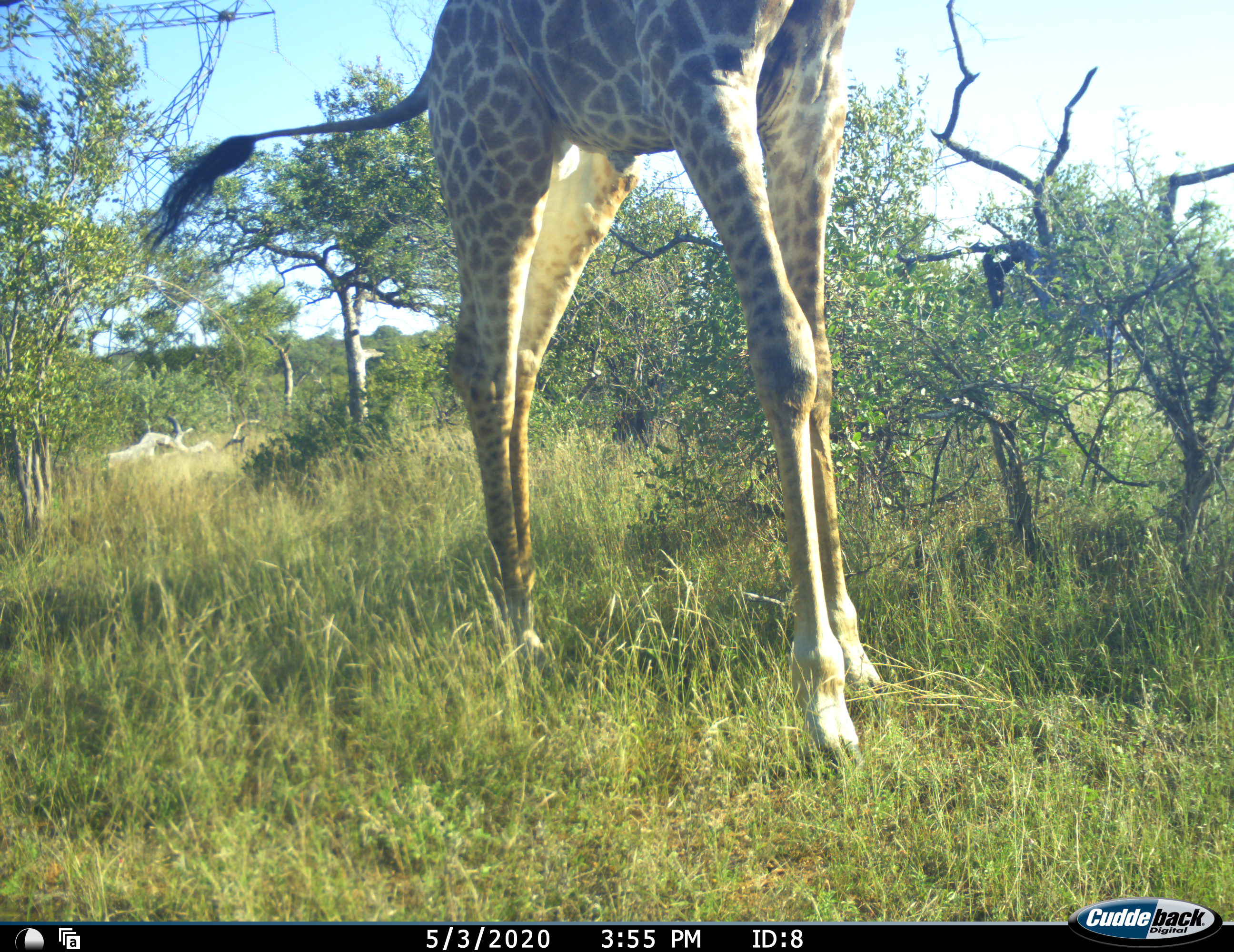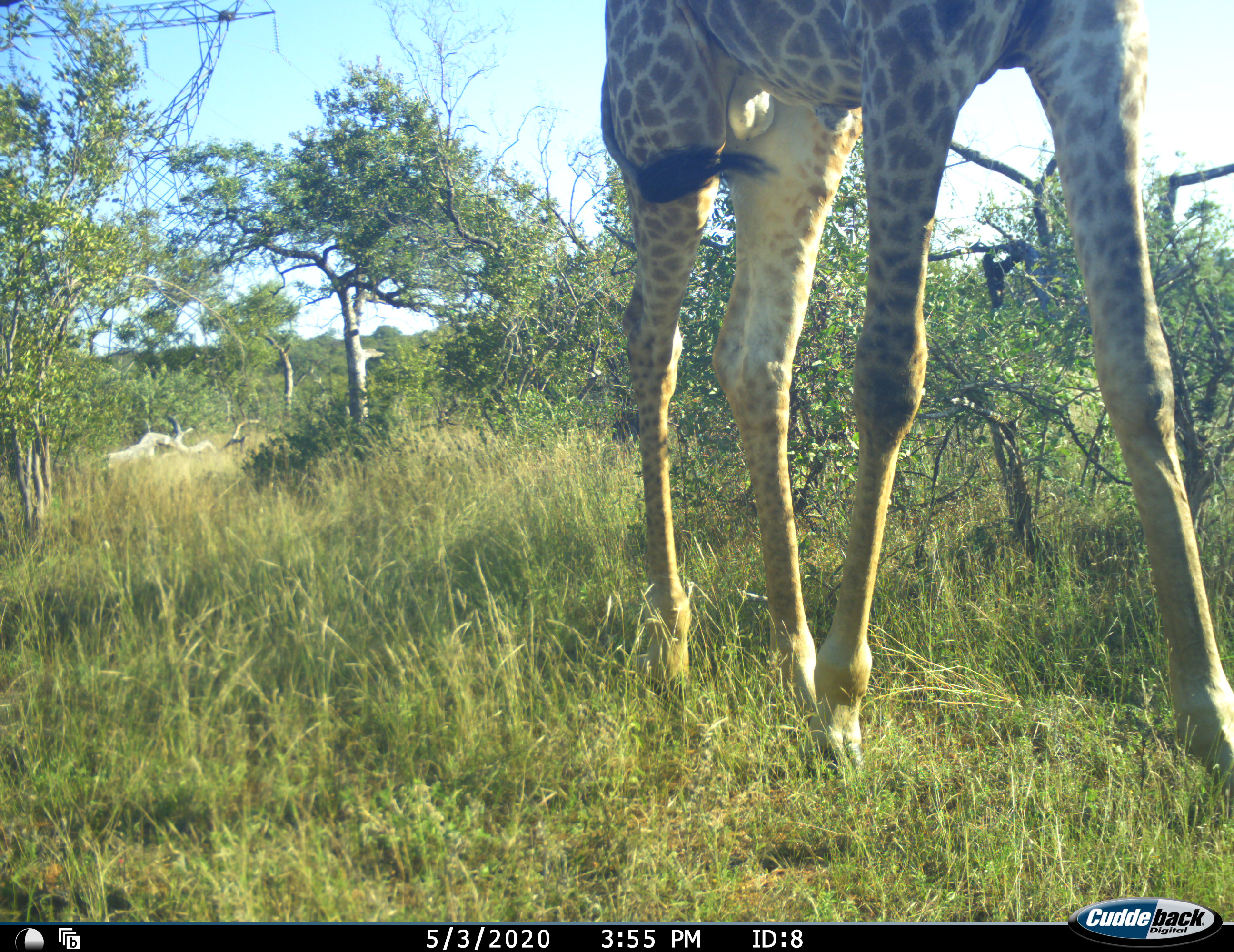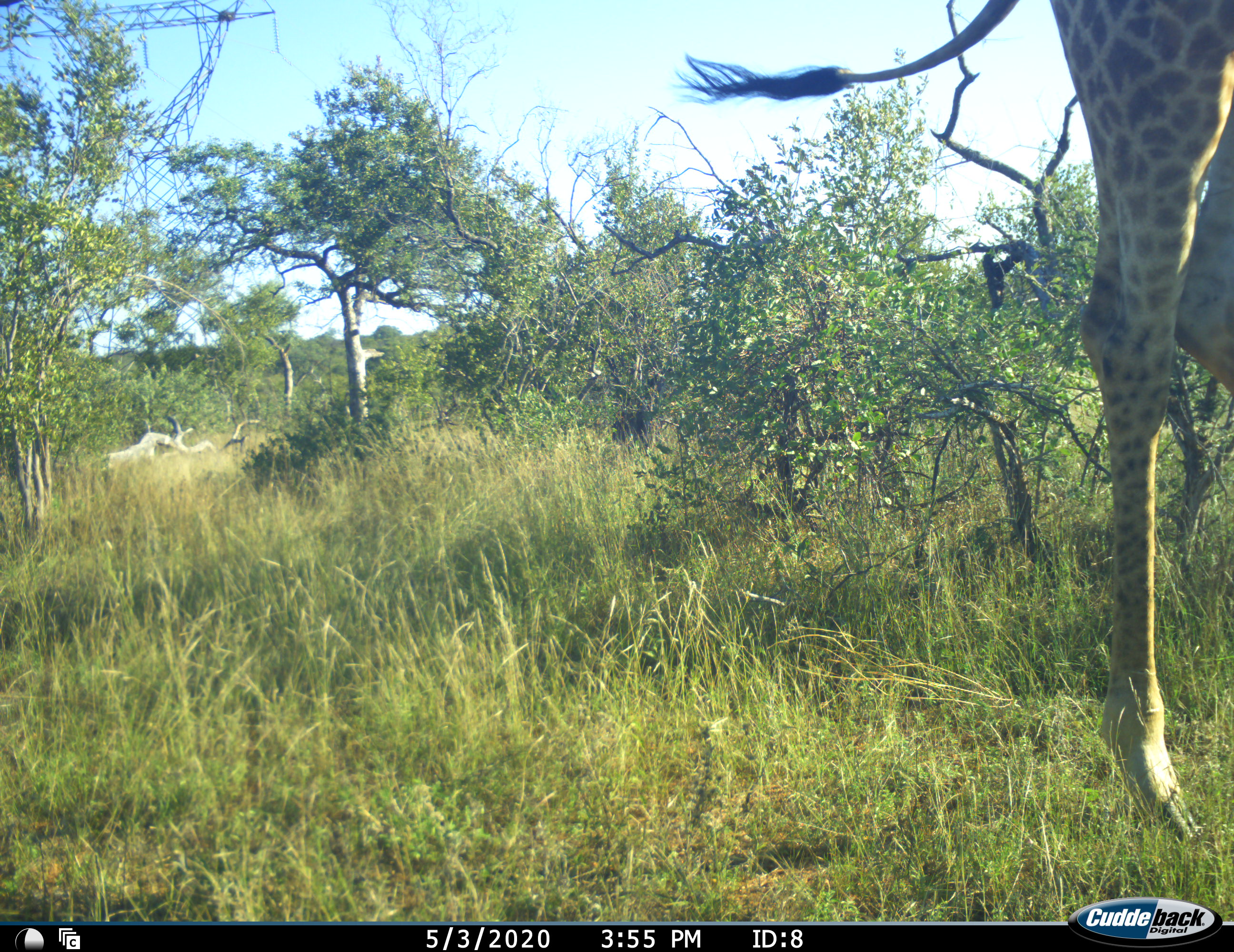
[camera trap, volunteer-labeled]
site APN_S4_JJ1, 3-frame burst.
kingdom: Animalia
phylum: Chordata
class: Mammalia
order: Artiodactyla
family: Giraffidae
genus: Giraffa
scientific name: Giraffa camelopardalis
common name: giraffe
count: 1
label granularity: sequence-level